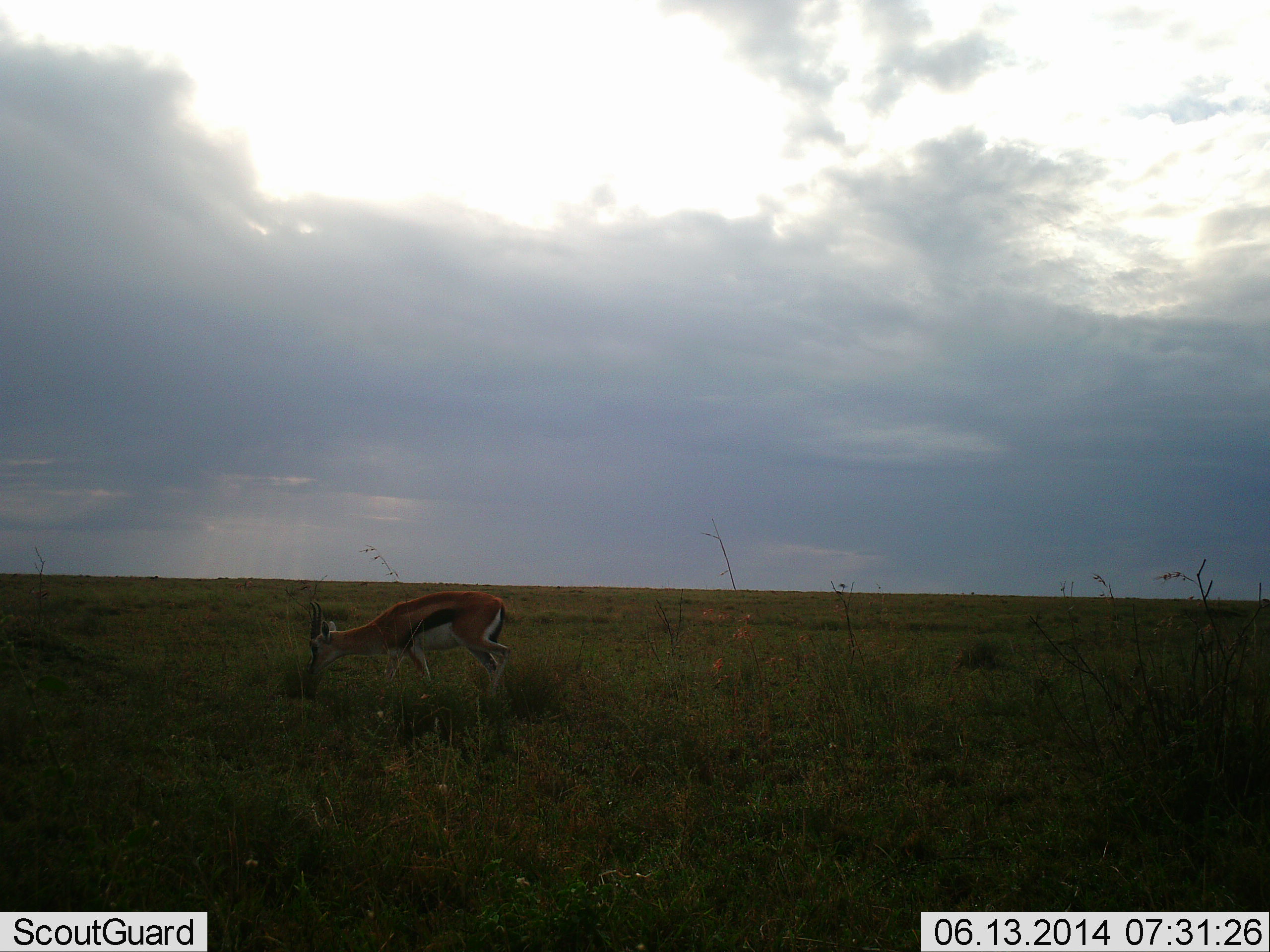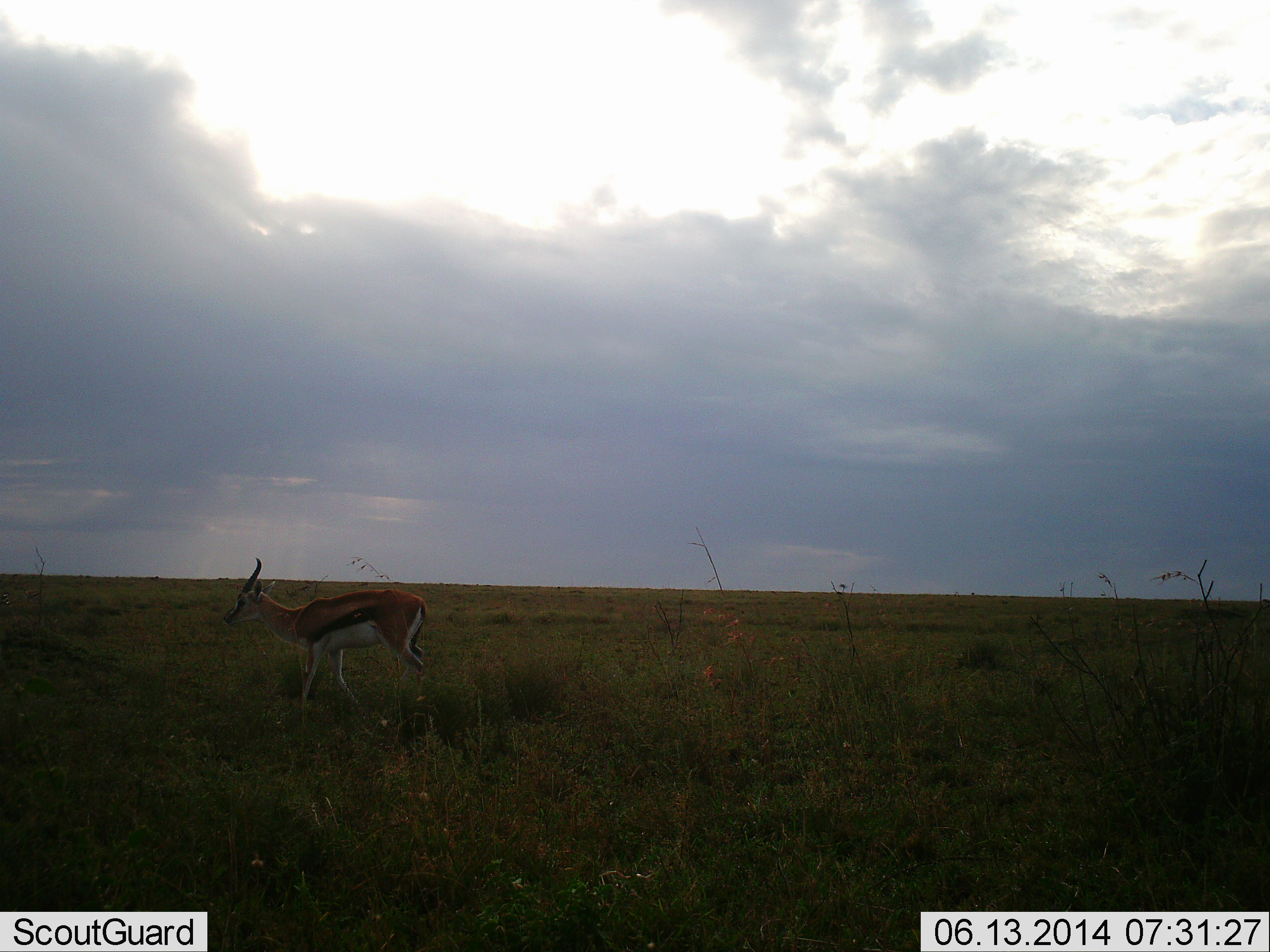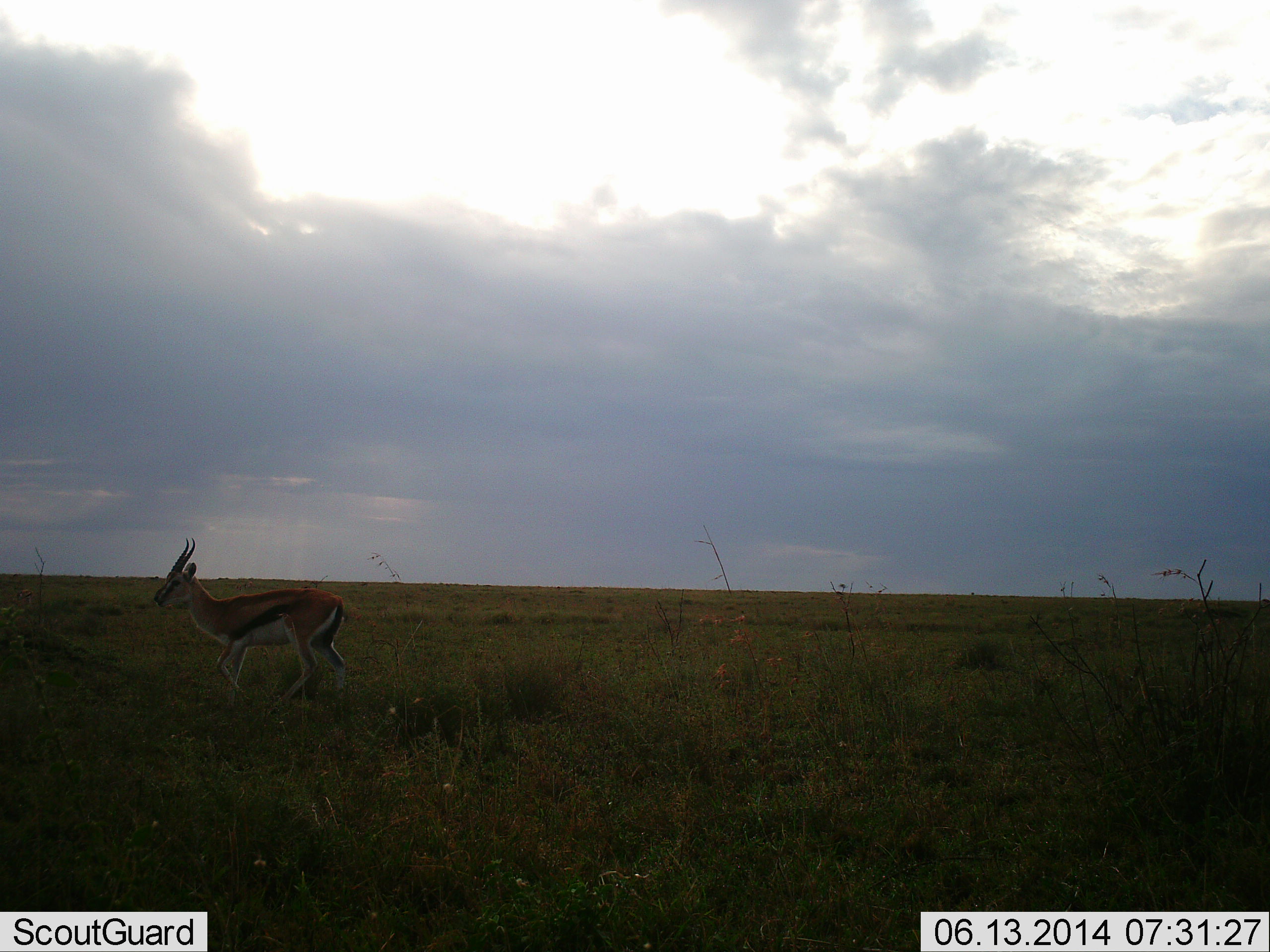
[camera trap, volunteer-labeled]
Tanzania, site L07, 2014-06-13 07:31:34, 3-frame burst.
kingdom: Animalia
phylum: Chordata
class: Mammalia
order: Artiodactyla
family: Bovidae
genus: Eudorcas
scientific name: Eudorcas thomsonii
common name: thomson's gazelle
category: gazellethomsons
Gazellethomsons (thomson's gazelle) (Eudorcas thomsonii), count 1. Behavior (volunteer vote fractions): standing 0%, resting 0%, moving 100%, interacting 0%. Young present (vote fraction): 0%. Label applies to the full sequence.